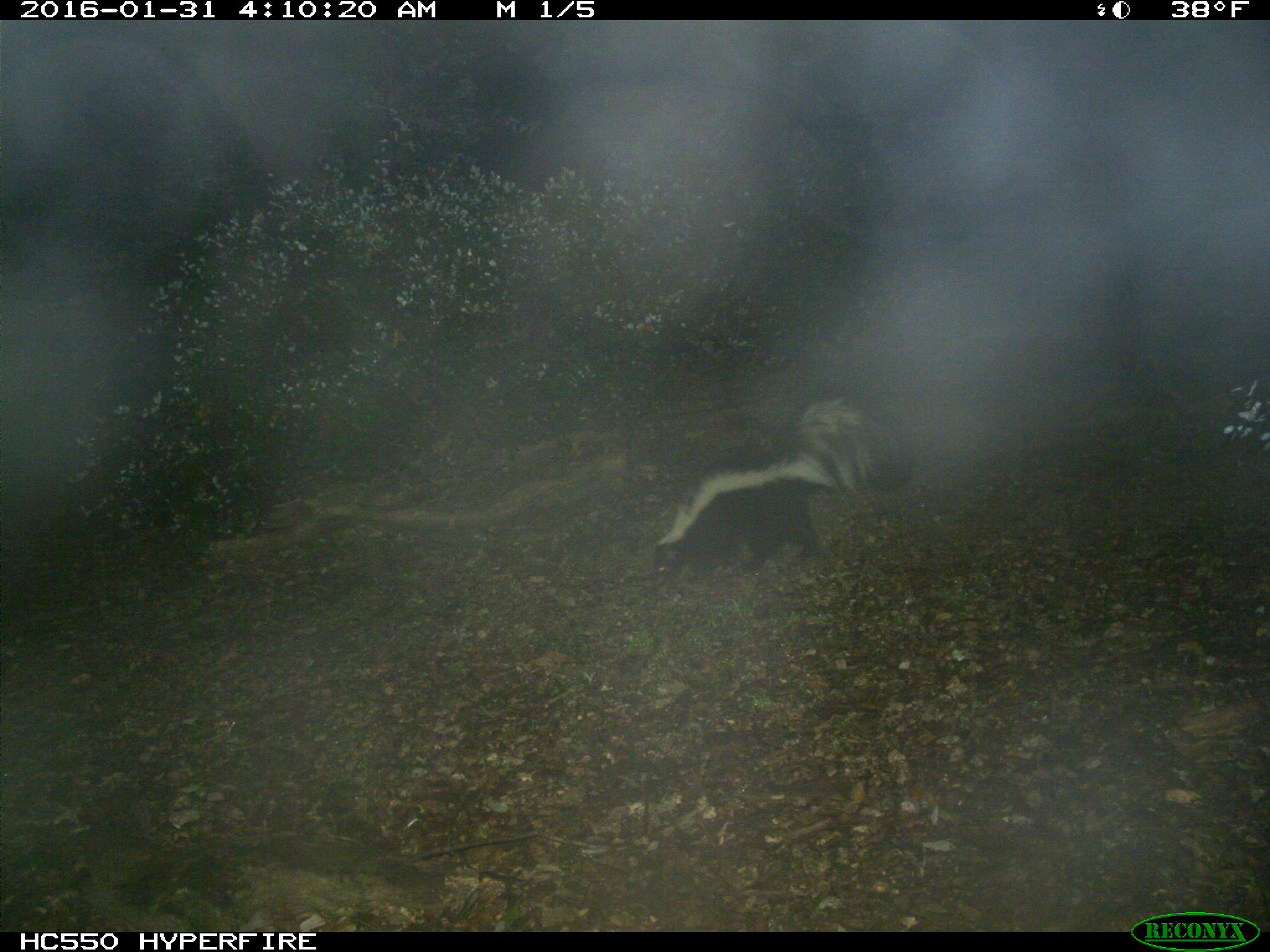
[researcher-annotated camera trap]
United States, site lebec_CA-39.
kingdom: Animalia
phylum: Chordata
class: Mammalia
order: Carnivora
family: Mephitidae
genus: Mephitis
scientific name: Mephitis mephitis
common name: striped skunk